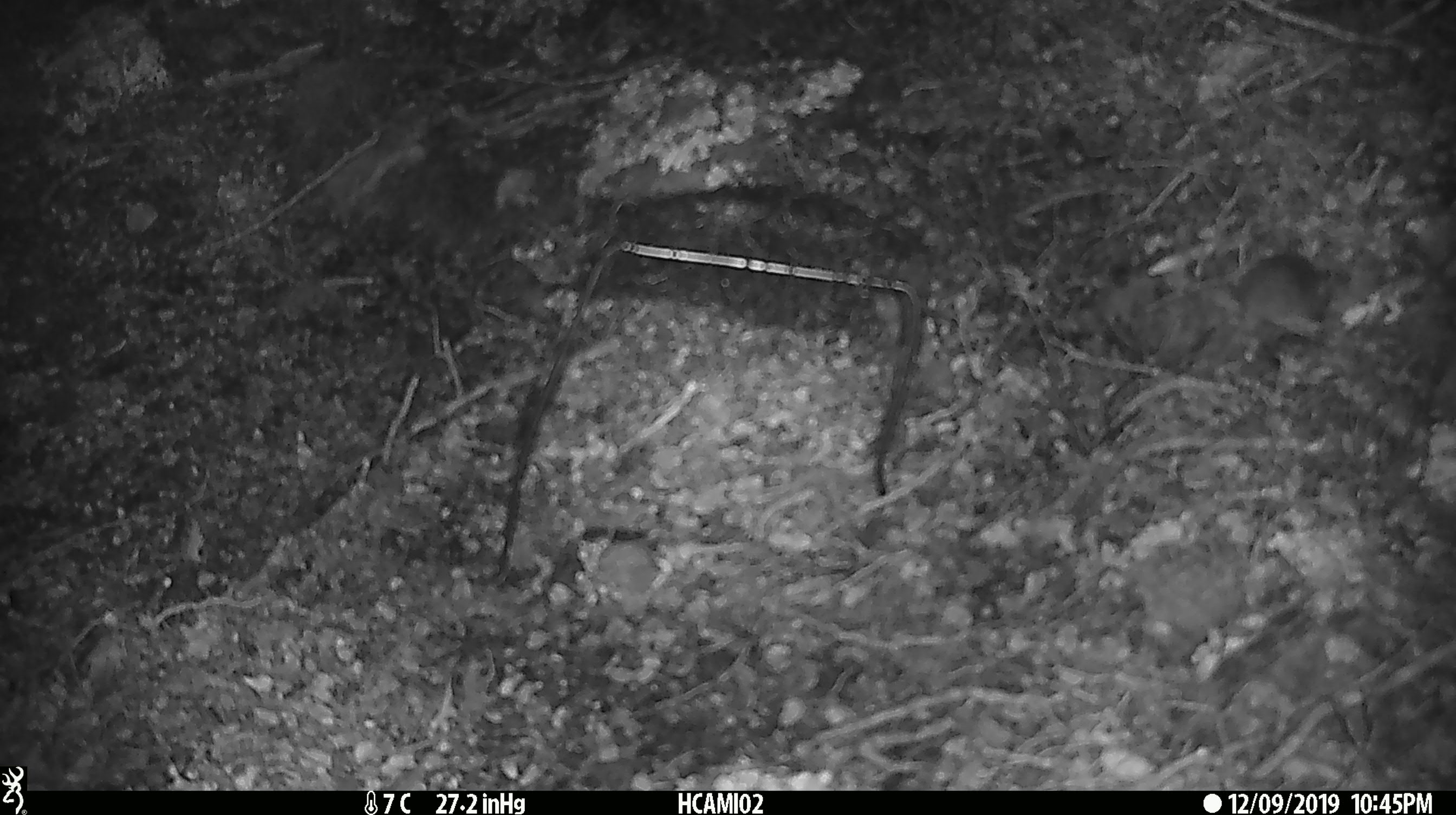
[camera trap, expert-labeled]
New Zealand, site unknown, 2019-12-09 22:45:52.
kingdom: Animalia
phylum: Chordata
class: Mammalia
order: Rodentia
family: Muridae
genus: Mus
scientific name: Mus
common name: mouse